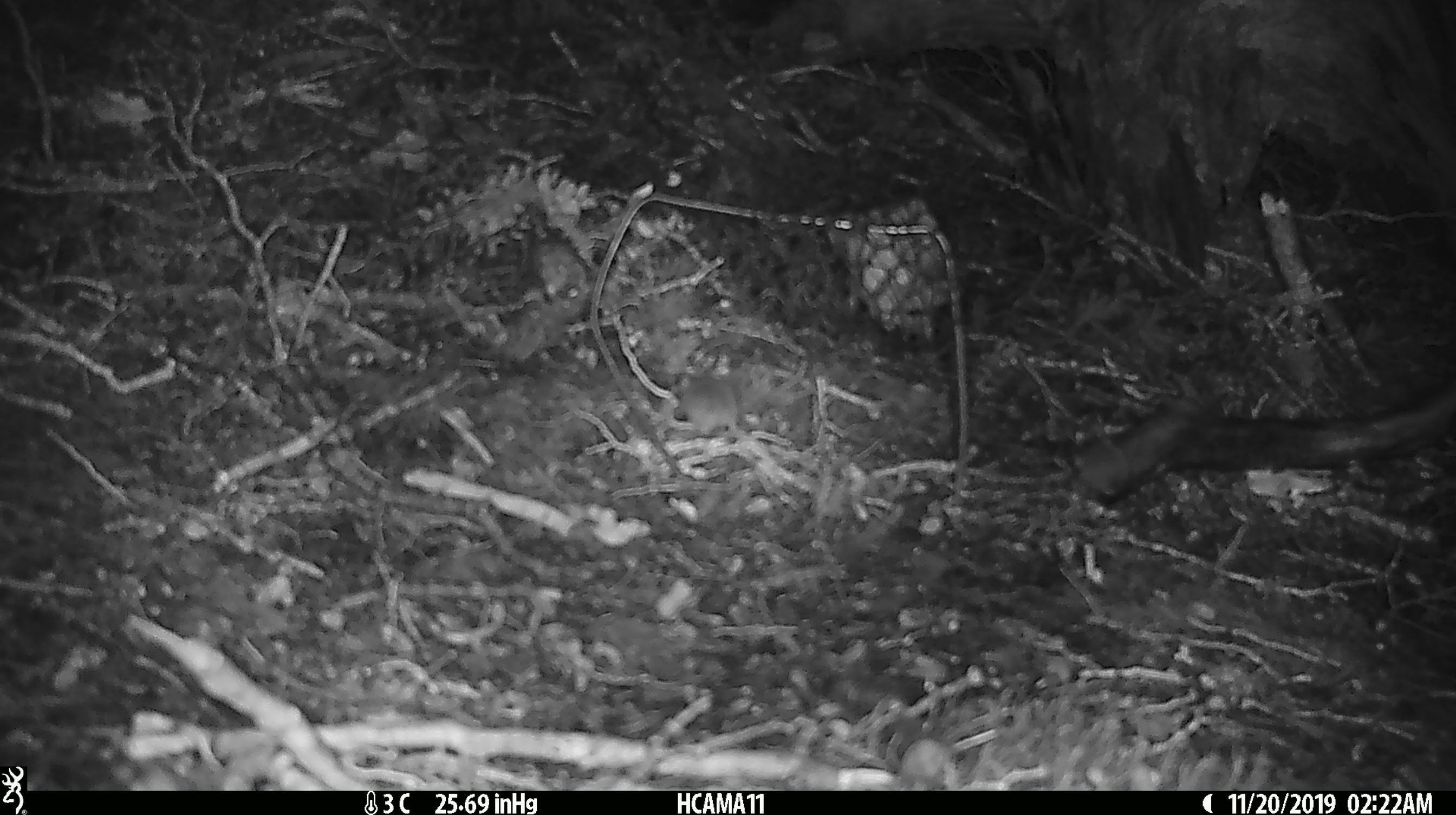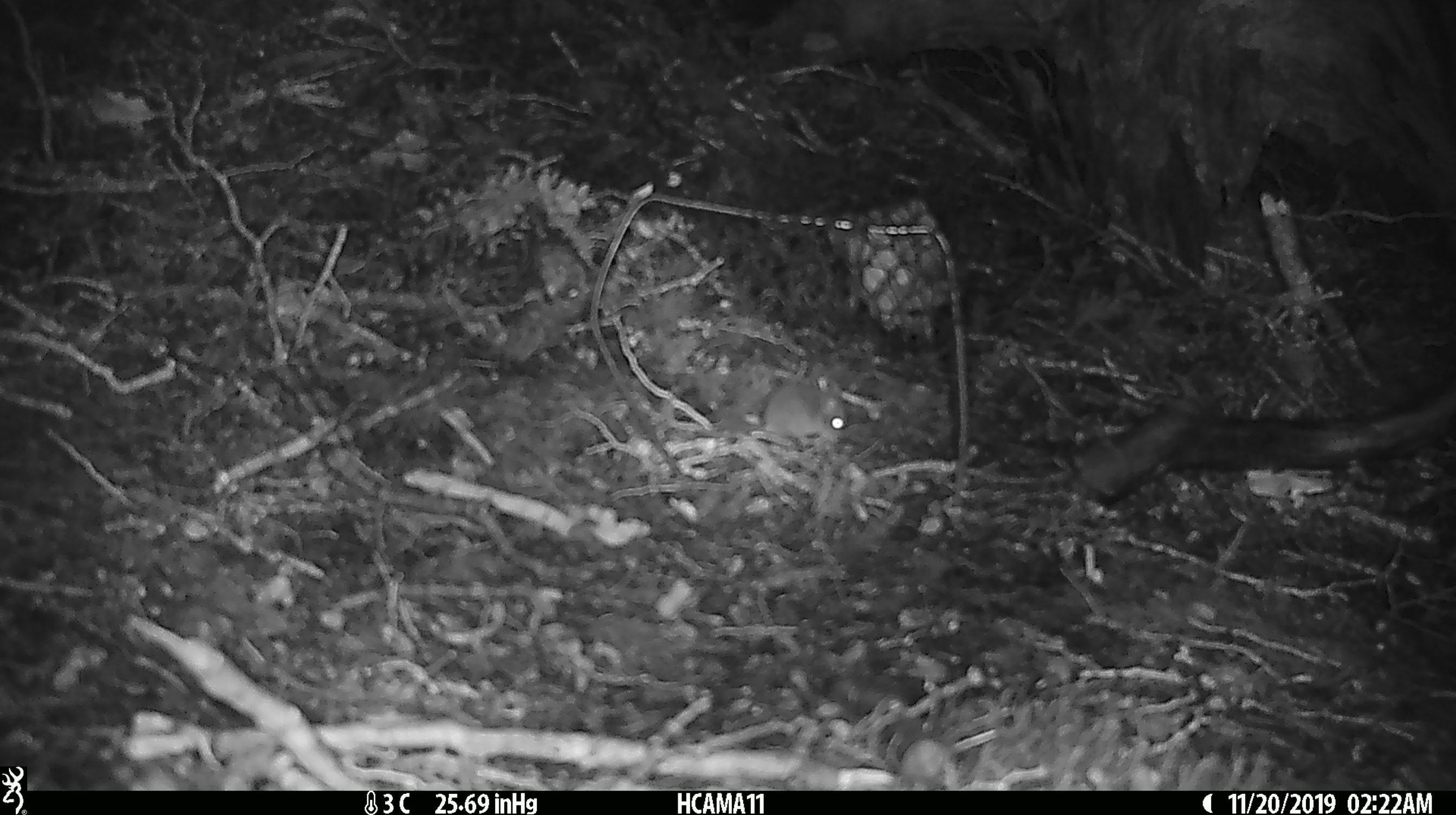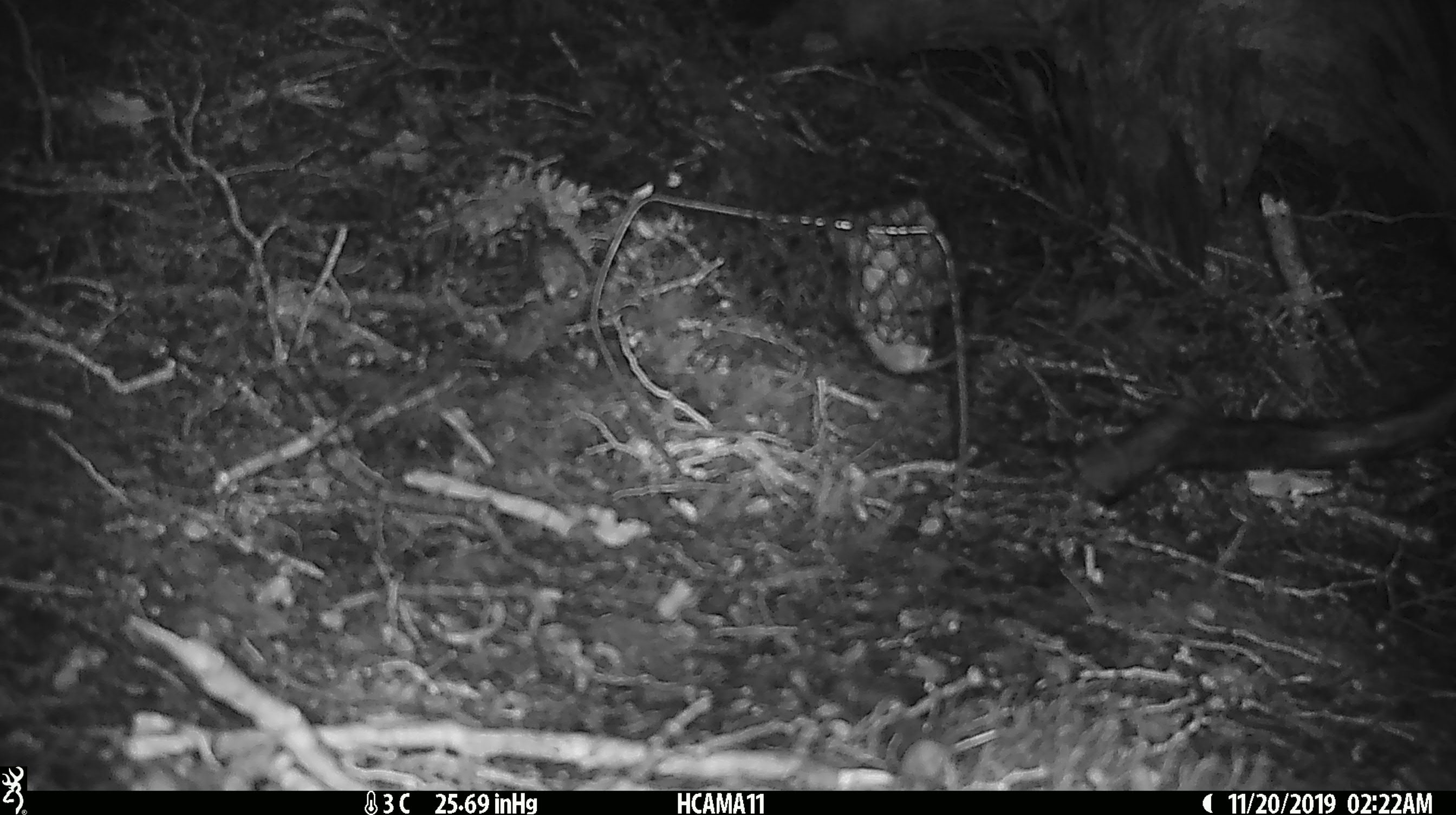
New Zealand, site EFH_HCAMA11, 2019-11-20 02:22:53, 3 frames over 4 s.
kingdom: Animalia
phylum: Chordata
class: Mammalia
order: Rodentia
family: Muridae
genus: Mus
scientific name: Mus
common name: mouse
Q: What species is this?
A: Mouse (Mus).